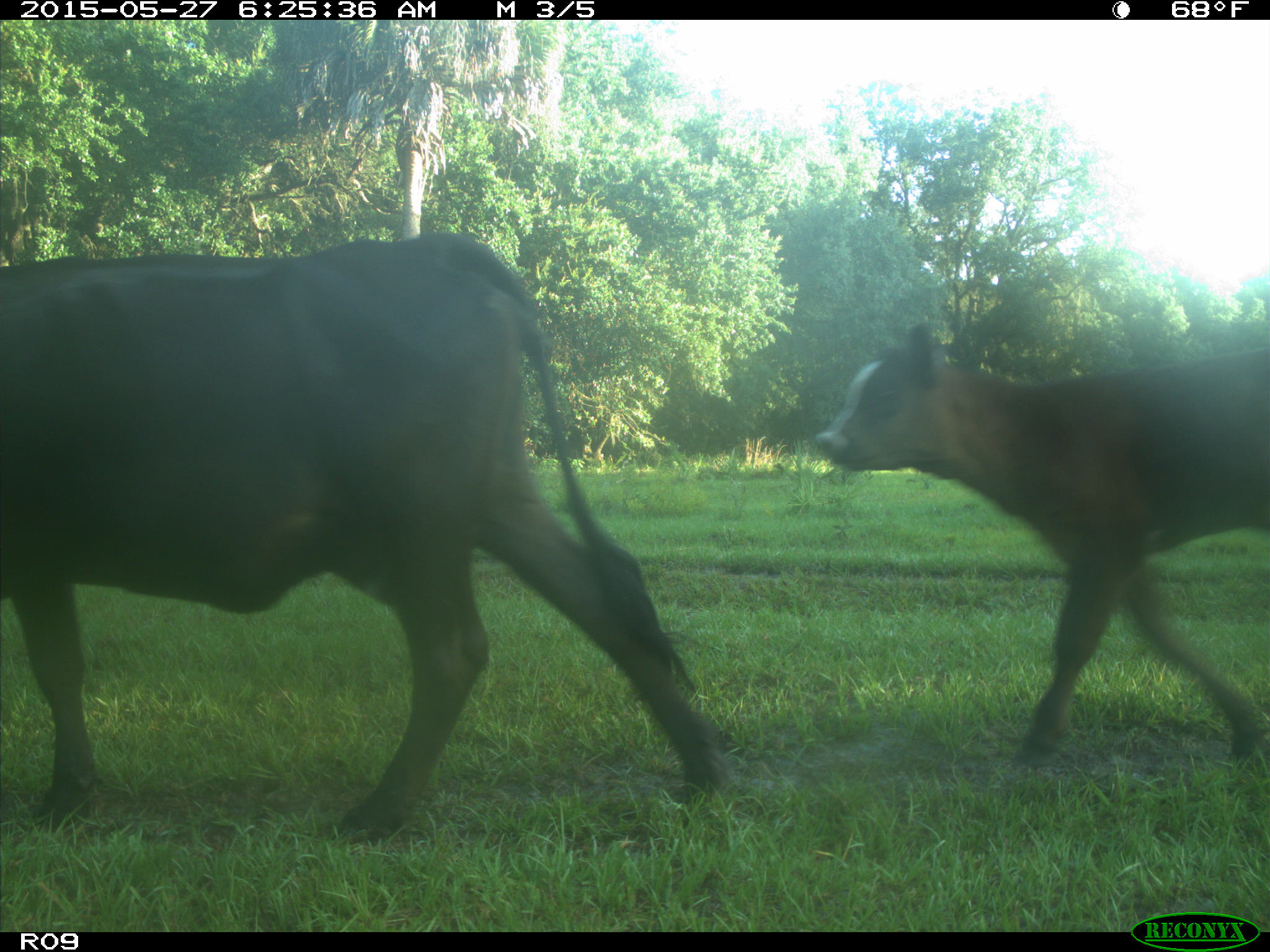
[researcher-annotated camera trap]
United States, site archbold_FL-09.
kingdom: Animalia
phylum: Chordata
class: Mammalia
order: Artiodactyla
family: Bovidae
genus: Bos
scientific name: Bos taurus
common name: domestic cow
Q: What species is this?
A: Bos taurus (domestic cow).